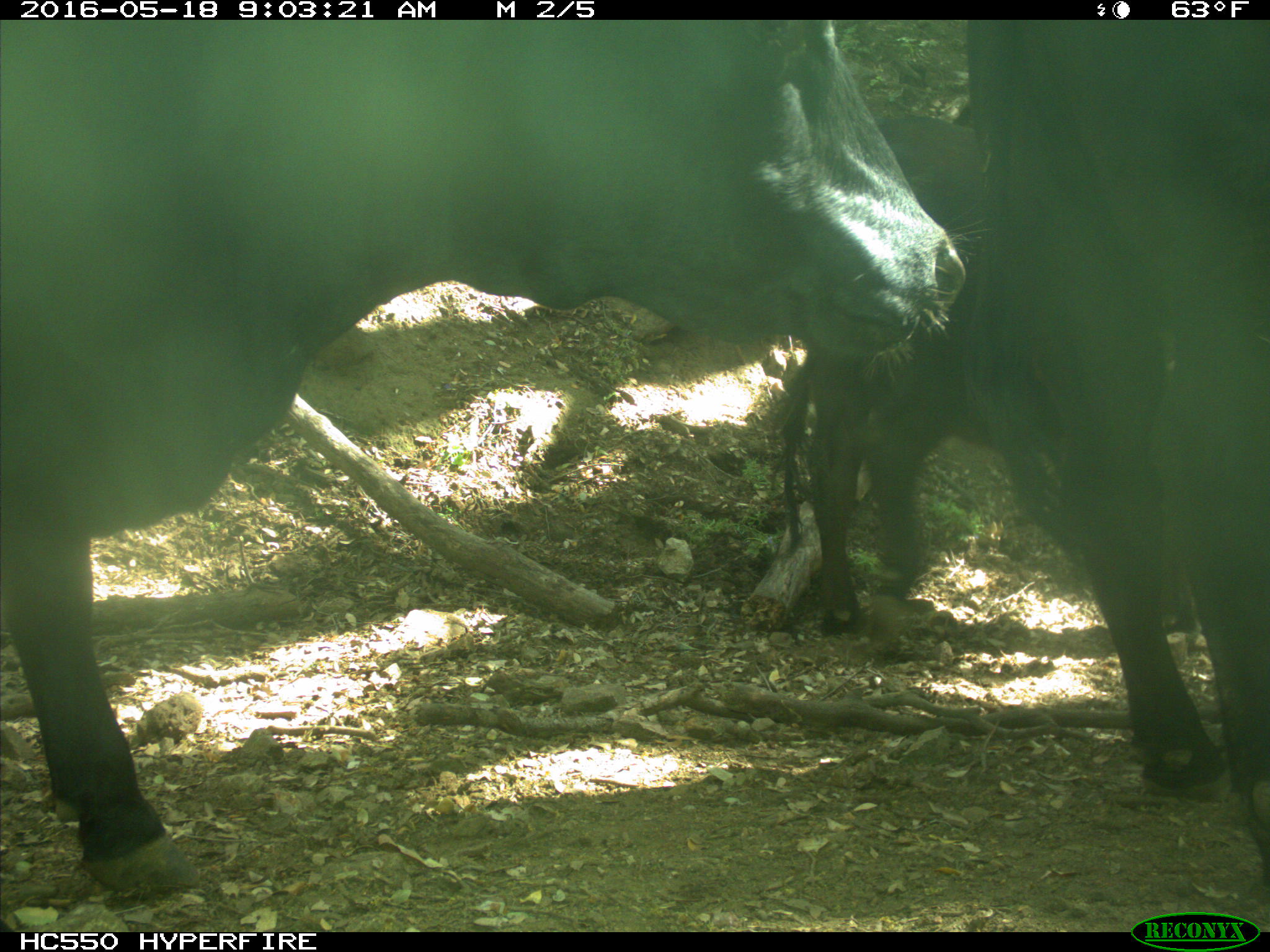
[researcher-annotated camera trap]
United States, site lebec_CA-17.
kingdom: Animalia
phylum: Chordata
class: Mammalia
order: Artiodactyla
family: Bovidae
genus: Bos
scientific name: Bos taurus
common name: domestic cow